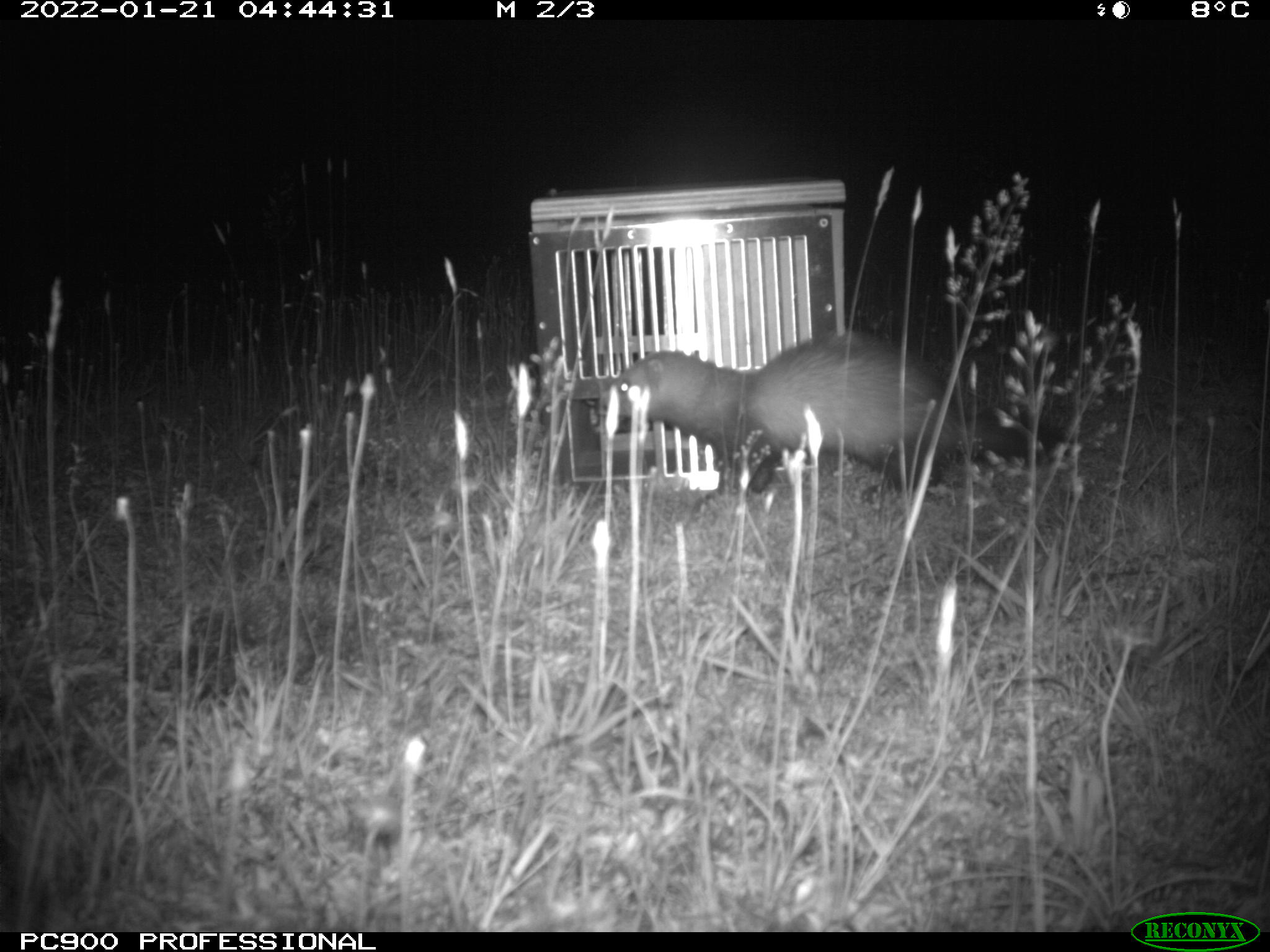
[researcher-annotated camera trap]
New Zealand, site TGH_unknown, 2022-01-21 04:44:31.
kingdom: Animalia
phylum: Chordata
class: Mammalia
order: Carnivora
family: Mustelidae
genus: Mustela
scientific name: Mustela furo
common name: ferret